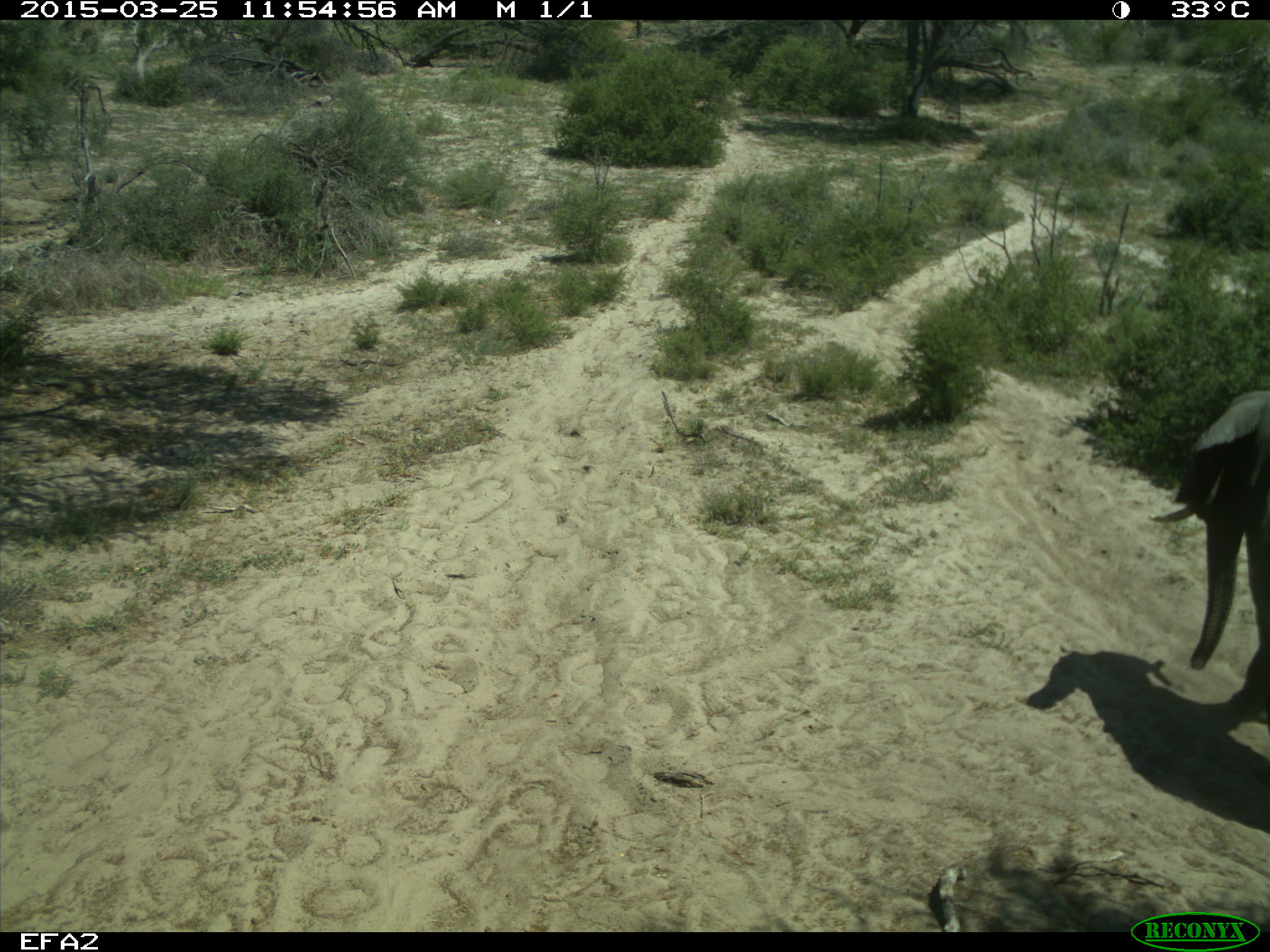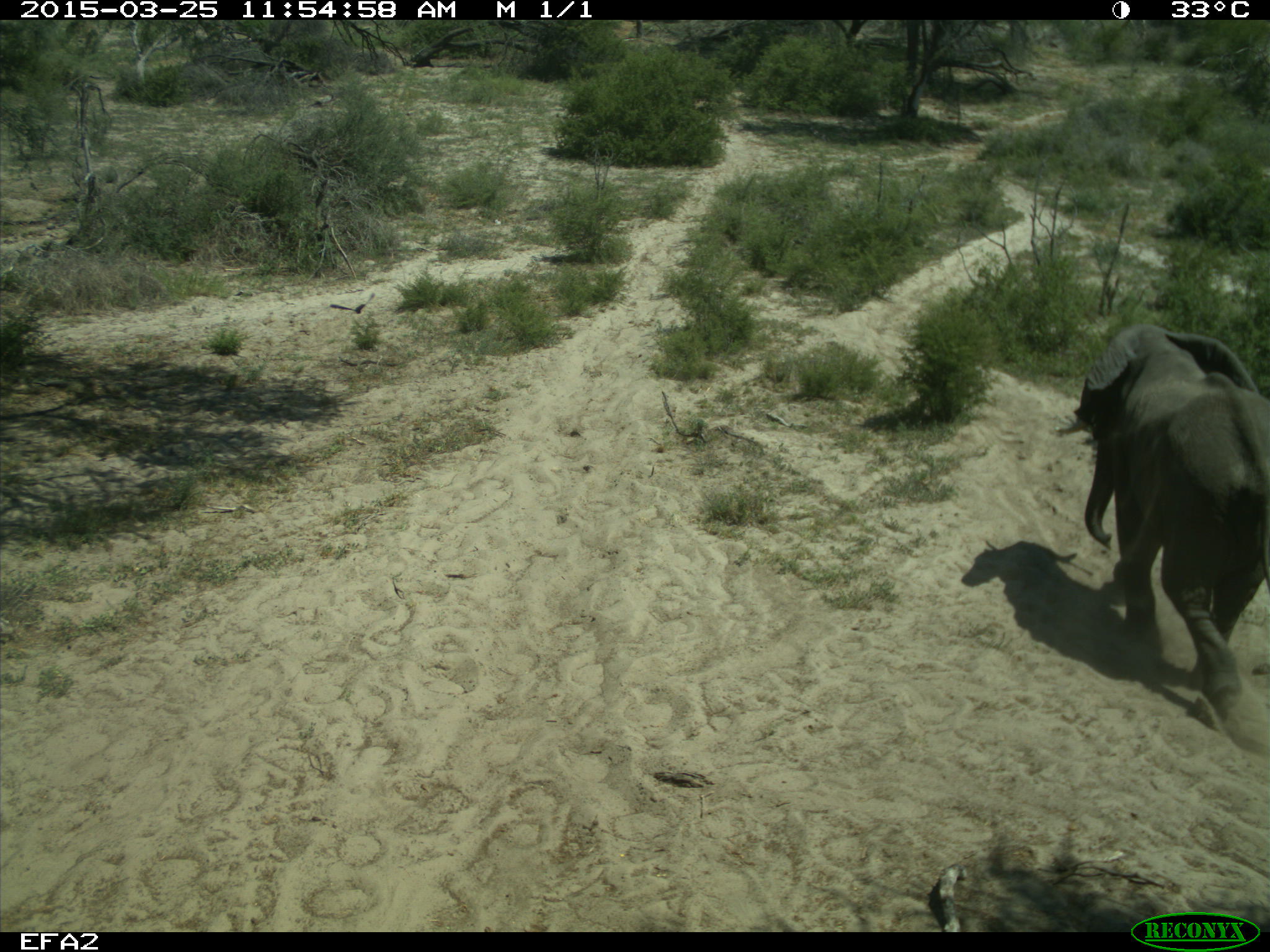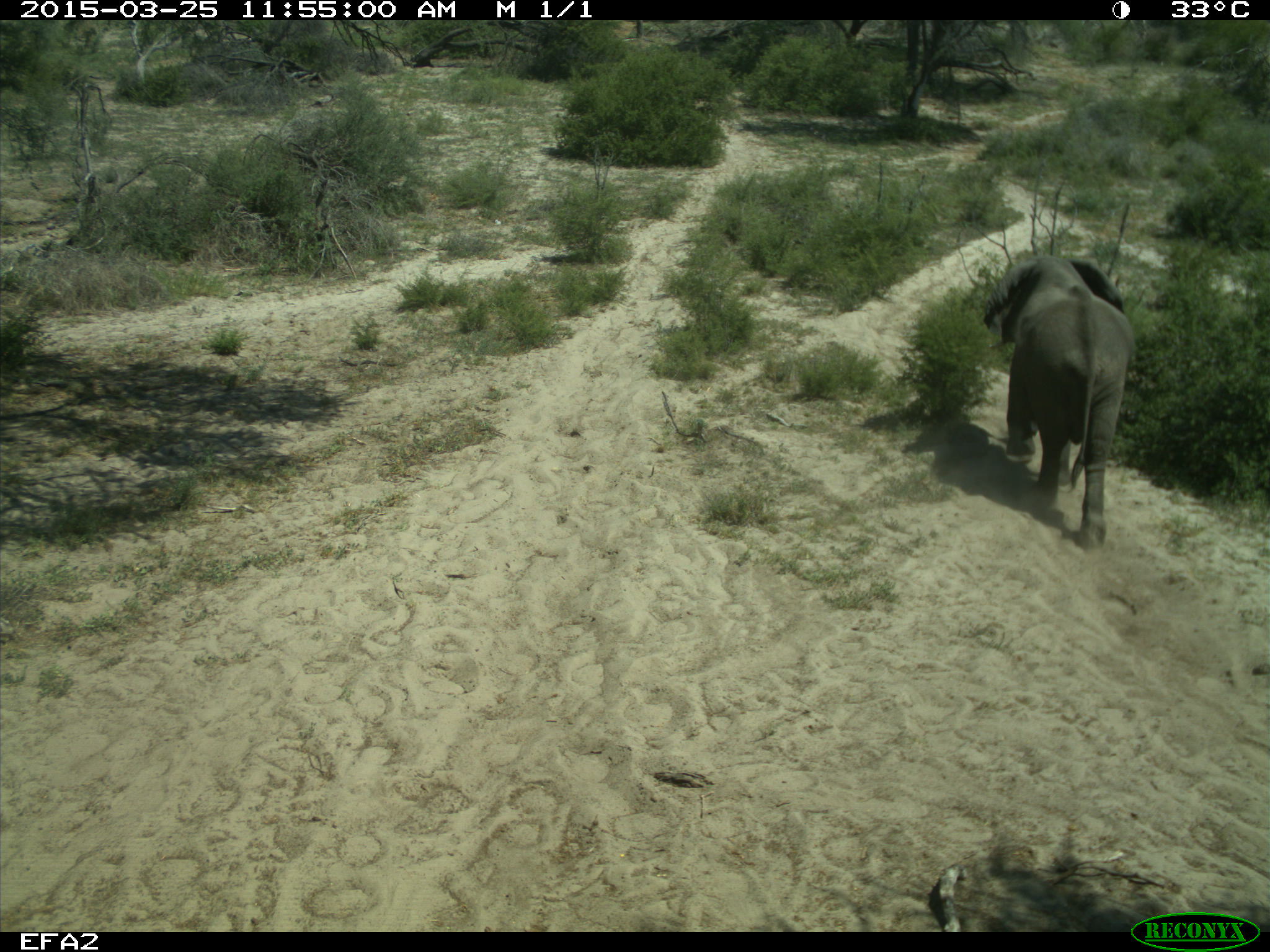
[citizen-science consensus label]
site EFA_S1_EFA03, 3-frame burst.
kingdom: Animalia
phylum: Chordata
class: Mammalia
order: Proboscidea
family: Elephantidae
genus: Loxodonta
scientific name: Loxodonta africana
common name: african bush elephant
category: elephant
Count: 1.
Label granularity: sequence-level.